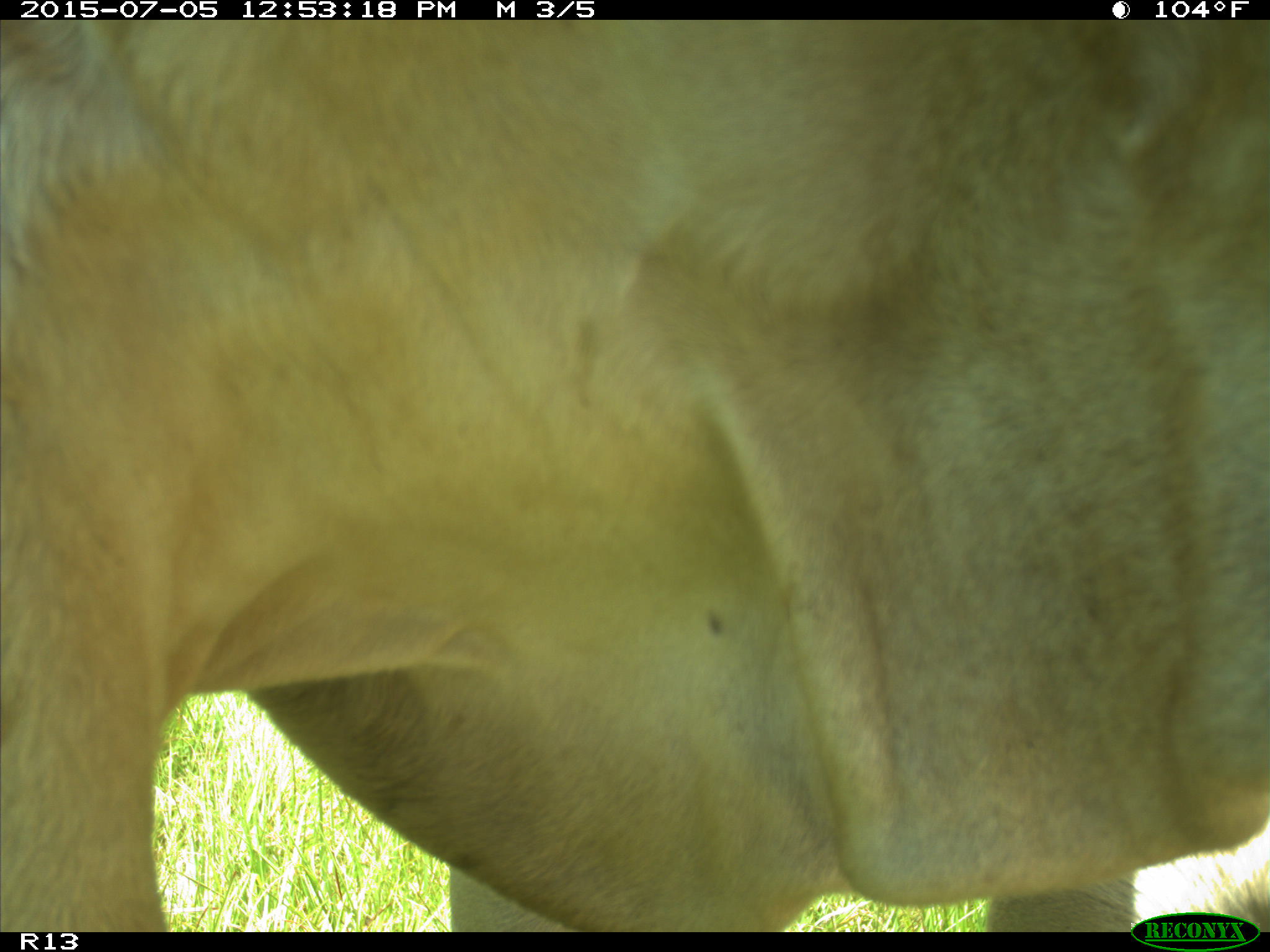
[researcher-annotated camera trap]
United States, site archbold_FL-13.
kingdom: Animalia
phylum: Chordata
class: Mammalia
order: Artiodactyla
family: Bovidae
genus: Bos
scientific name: Bos taurus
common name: domestic cow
Bos taurus (domestic cow).